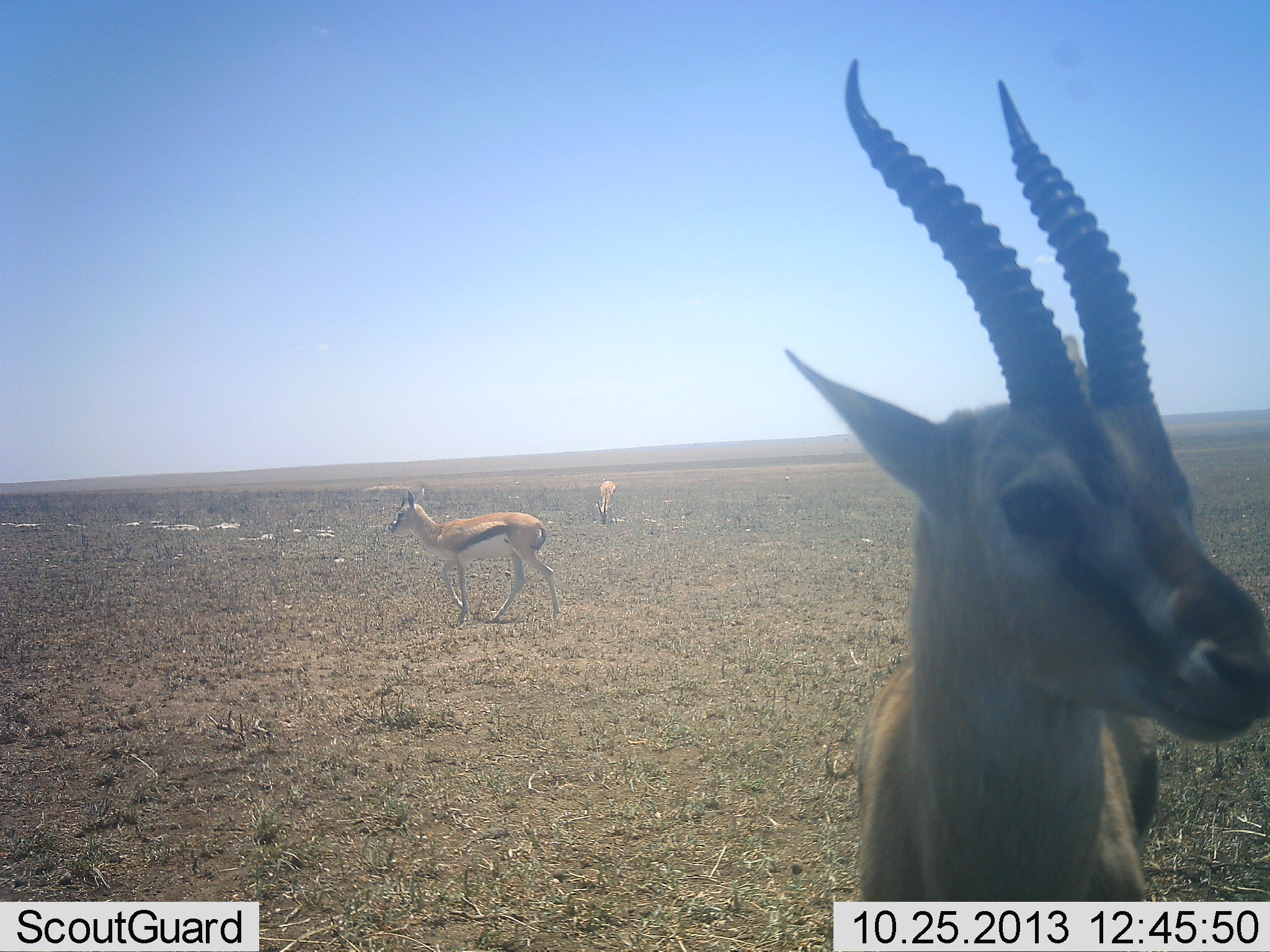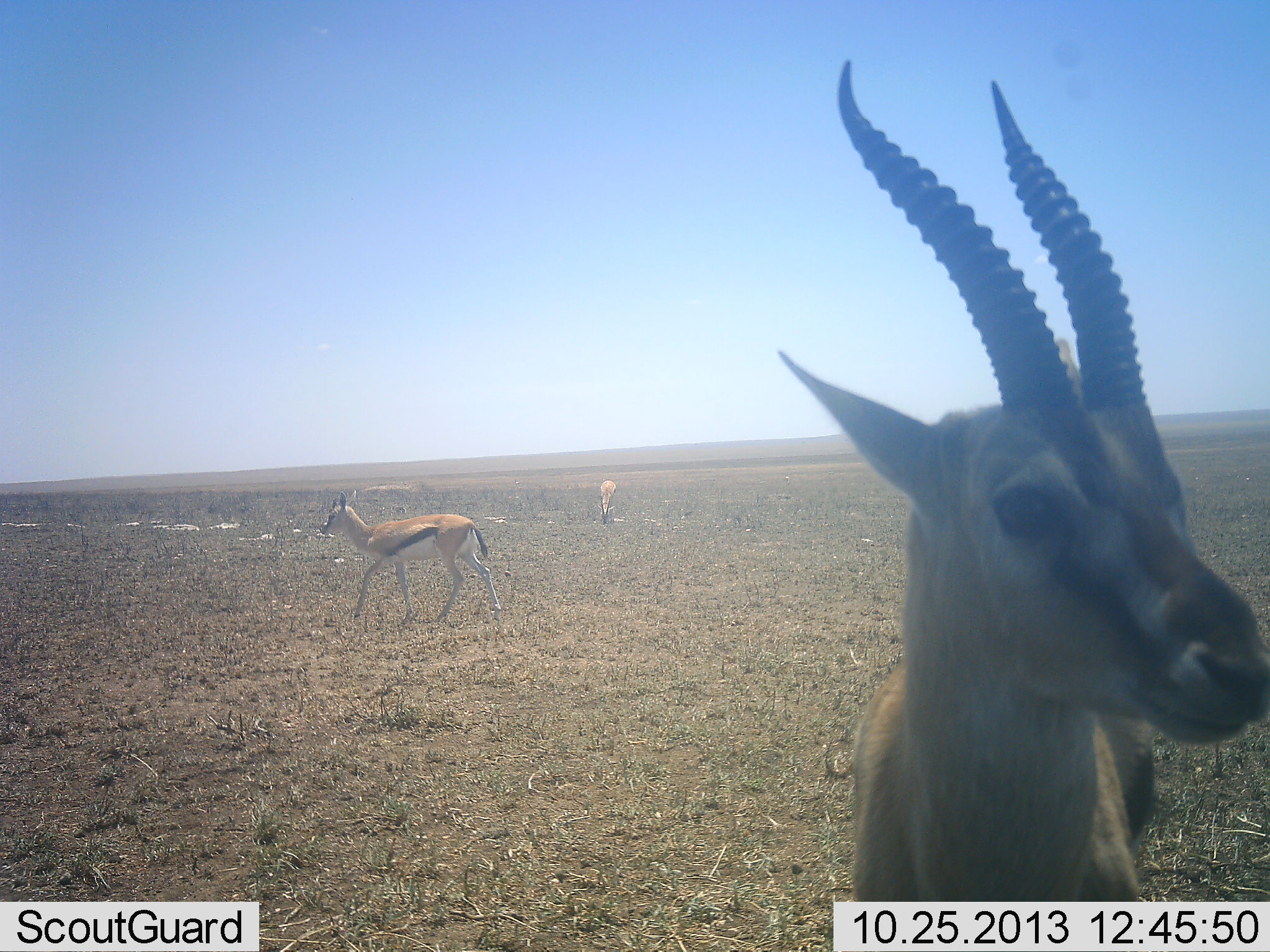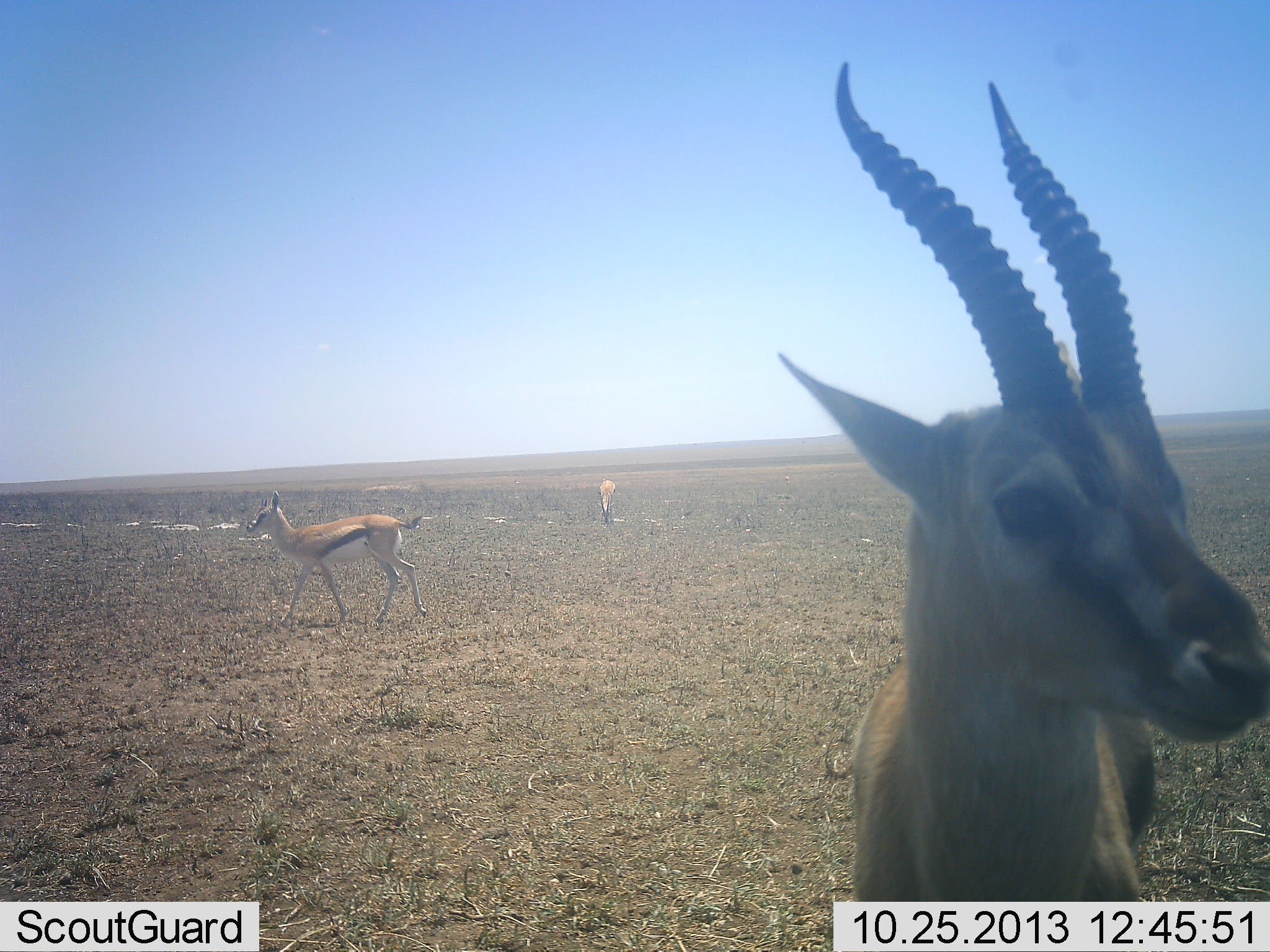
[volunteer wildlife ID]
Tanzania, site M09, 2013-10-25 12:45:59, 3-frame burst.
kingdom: Animalia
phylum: Chordata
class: Mammalia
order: Artiodactyla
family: Bovidae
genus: Eudorcas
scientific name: Eudorcas thomsonii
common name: thomson's gazelle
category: gazellethomsons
Gazellethomsons (thomson's gazelle) (Eudorcas thomsonii), count 3. Behavior (volunteer vote fractions): standing 95%, resting 0%, moving 76%, interacting 0%. Young present (vote fraction): 0%. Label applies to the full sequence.